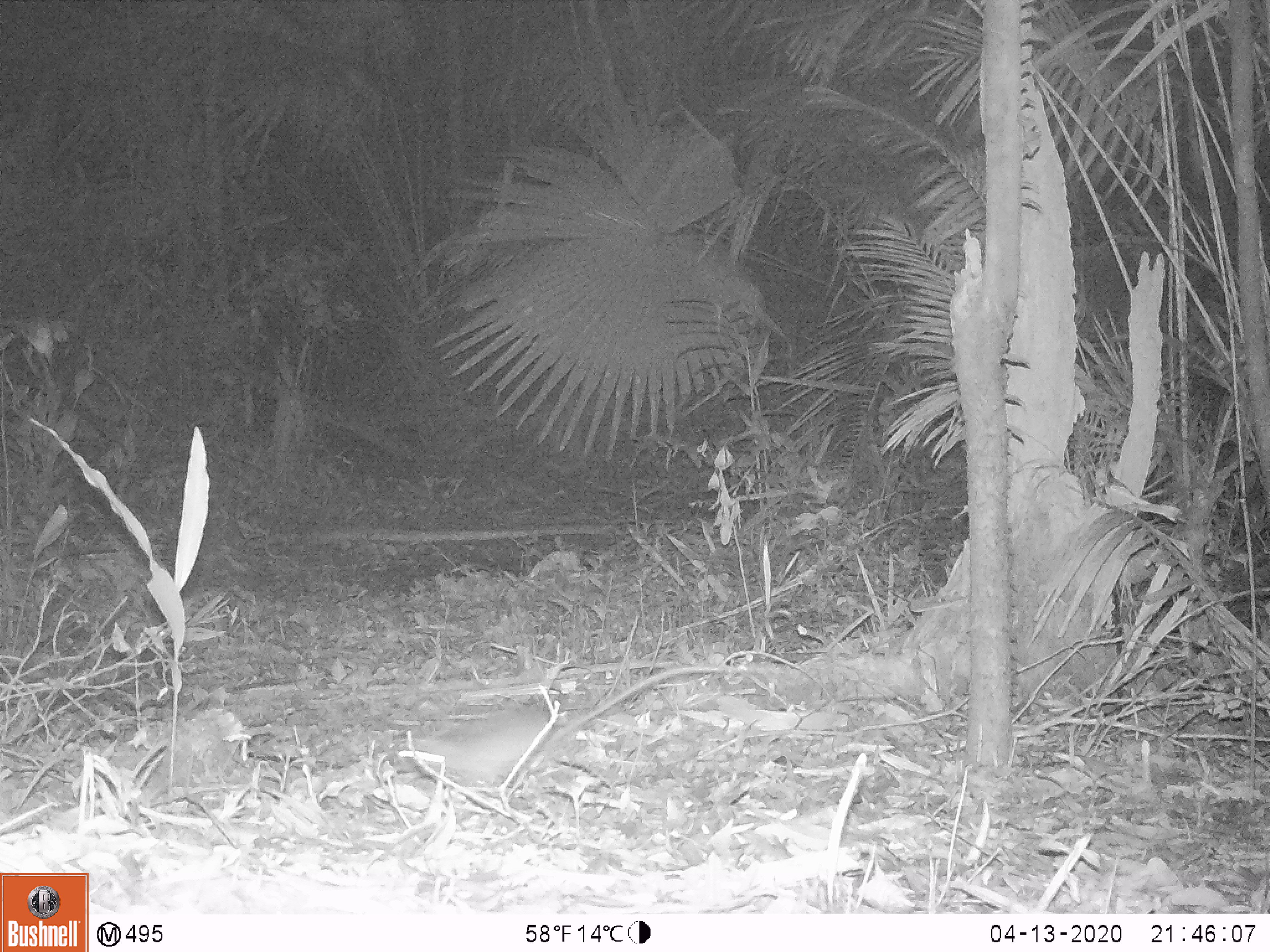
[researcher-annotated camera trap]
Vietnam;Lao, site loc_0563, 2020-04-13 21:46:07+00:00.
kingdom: Animalia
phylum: Chordata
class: Mammalia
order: Rodentia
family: Muridae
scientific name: Muridae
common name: old-world mice and rats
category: unidentified murid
Unidentified murid (old-world mice and rats) (Muridae). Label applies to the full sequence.